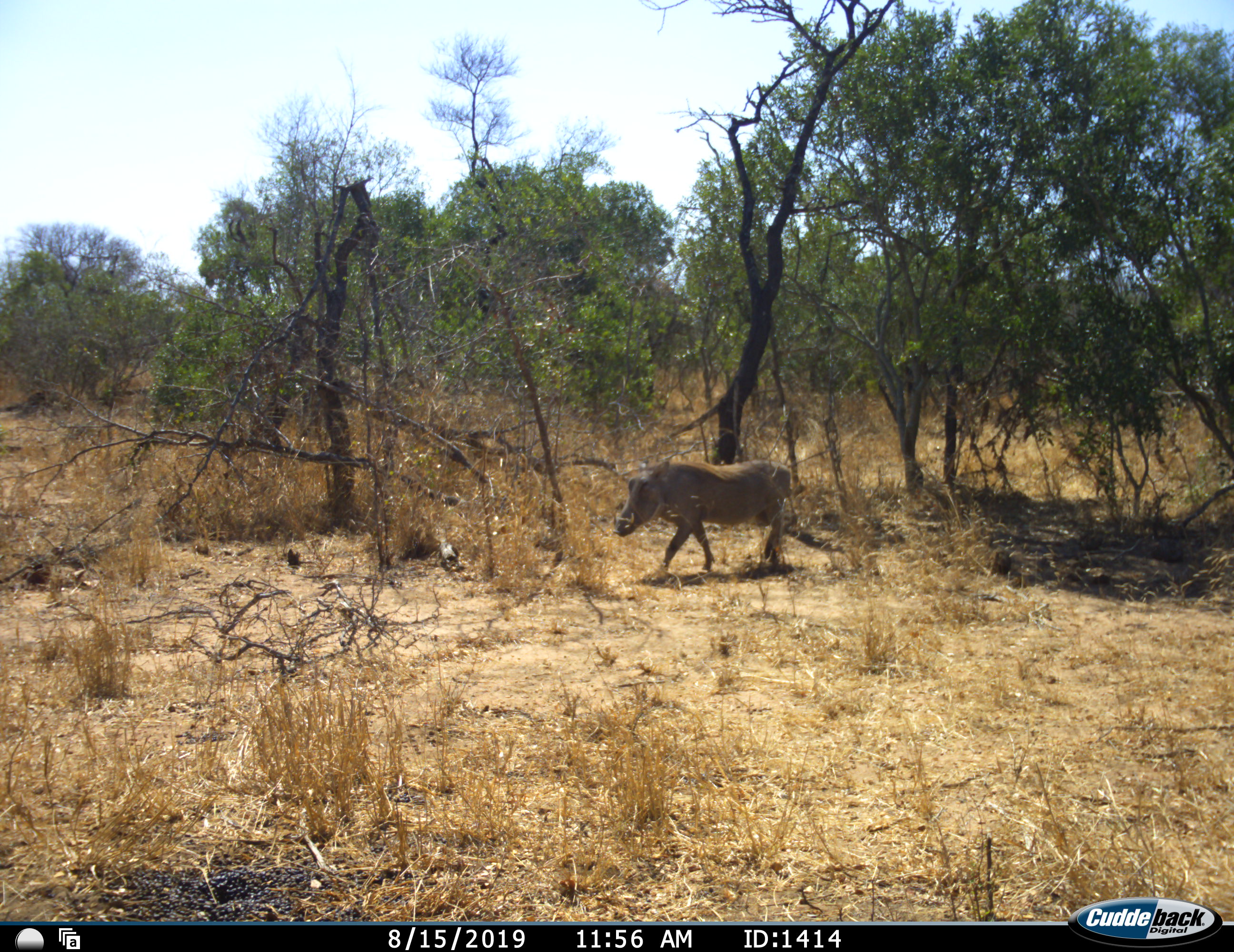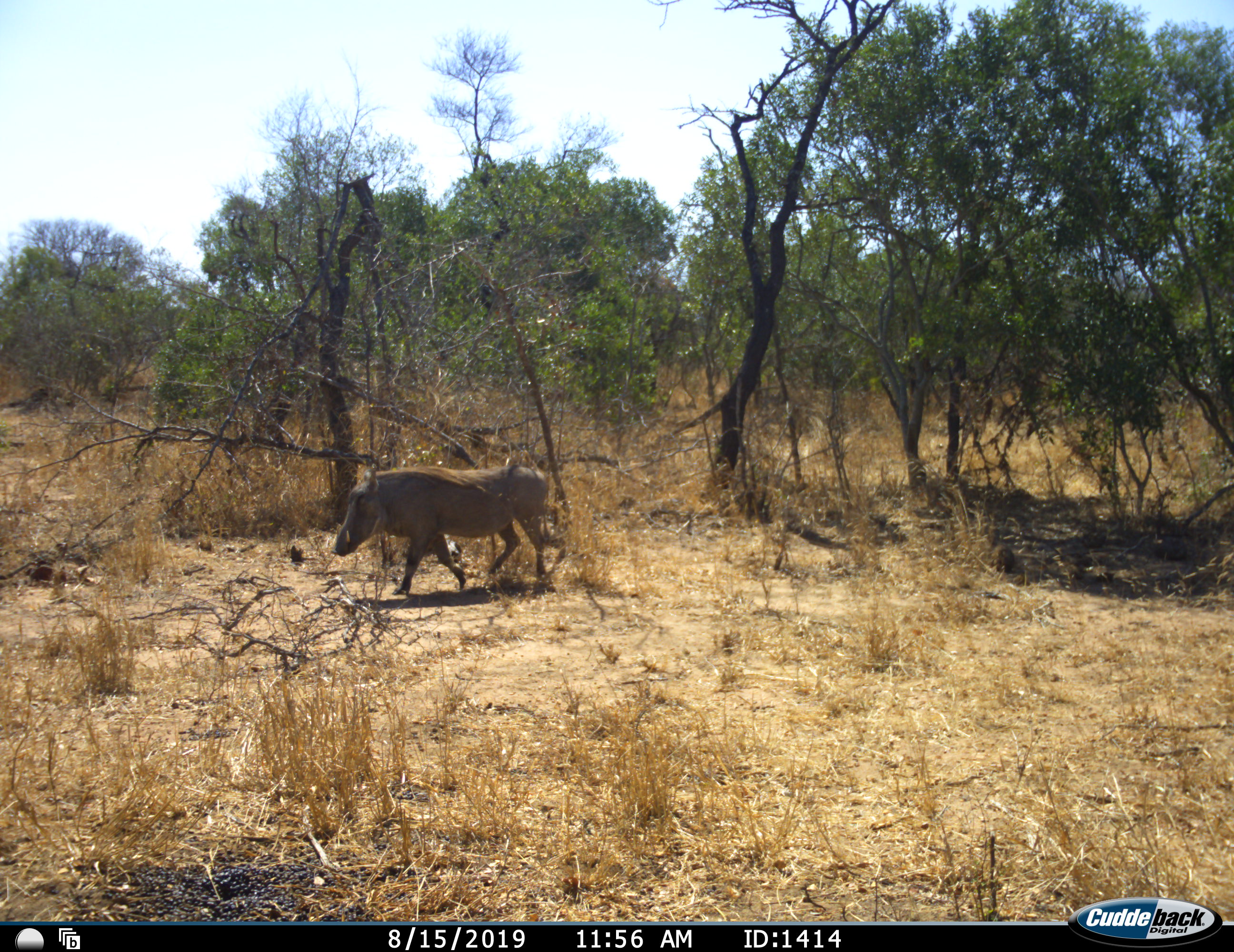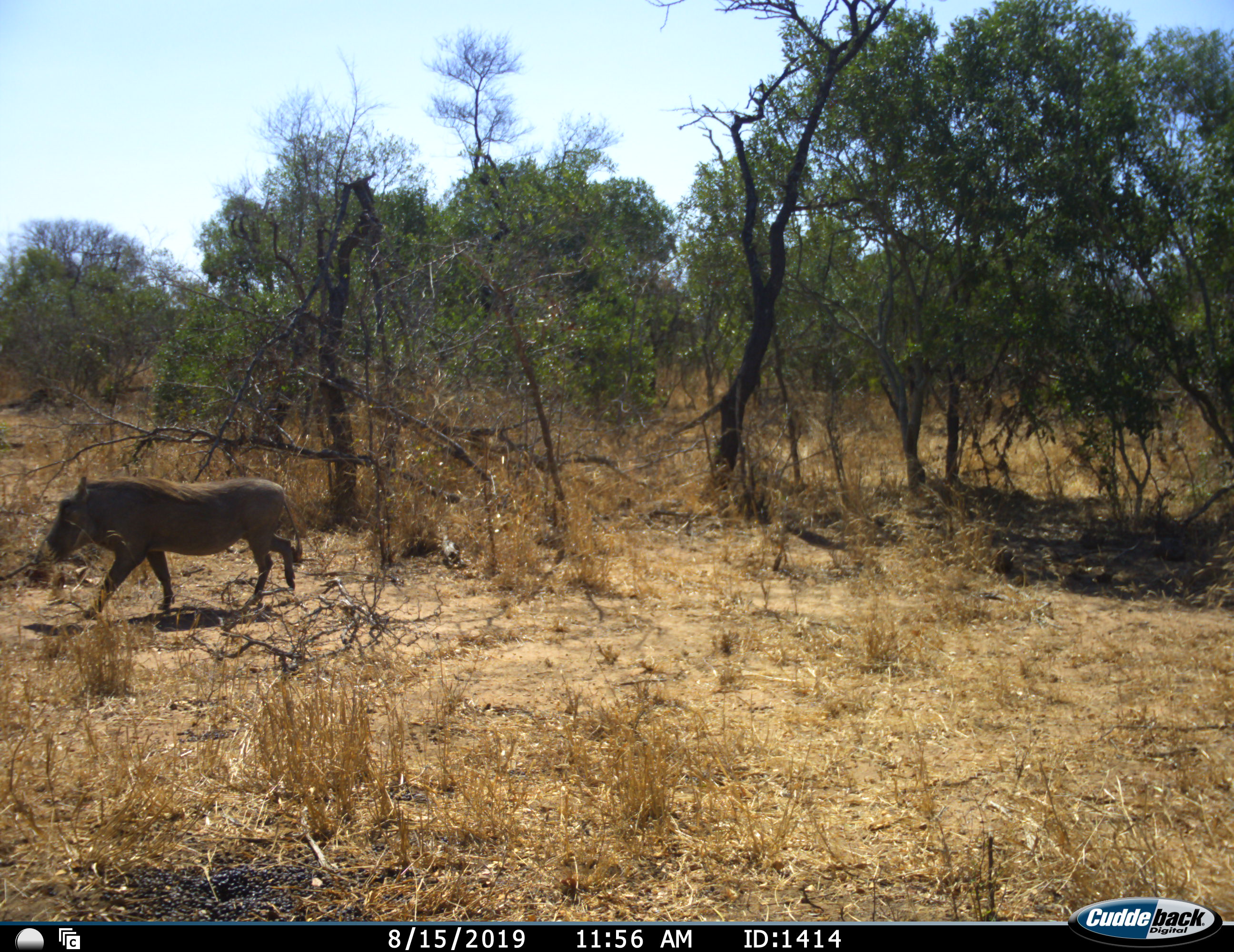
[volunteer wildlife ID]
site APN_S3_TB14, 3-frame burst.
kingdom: Animalia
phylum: Chordata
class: Mammalia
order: Artiodactyla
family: Suidae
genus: Phacochoerus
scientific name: Phacochoerus africanus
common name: warthog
Warthog (Phacochoerus africanus), count 1. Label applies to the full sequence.